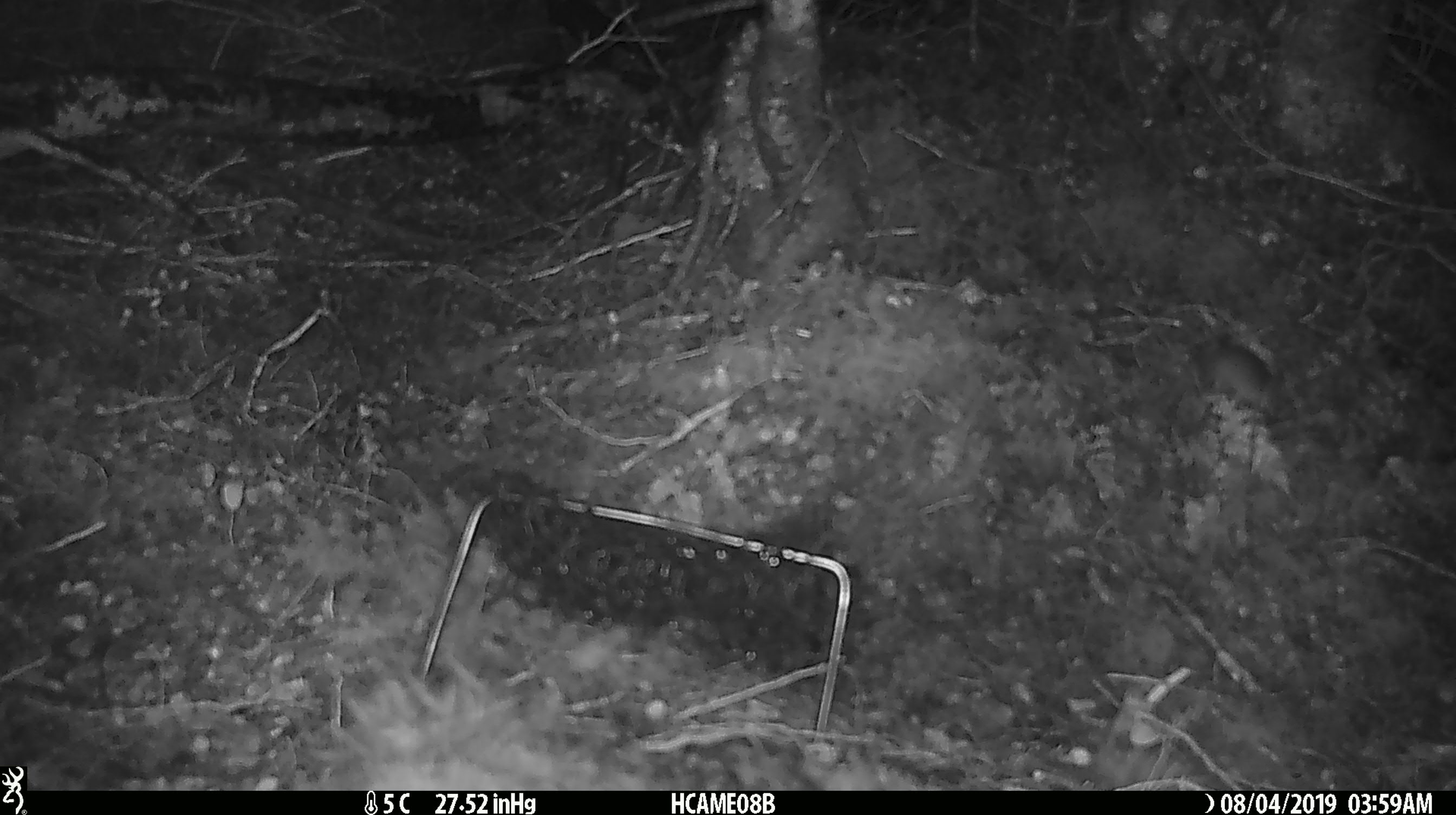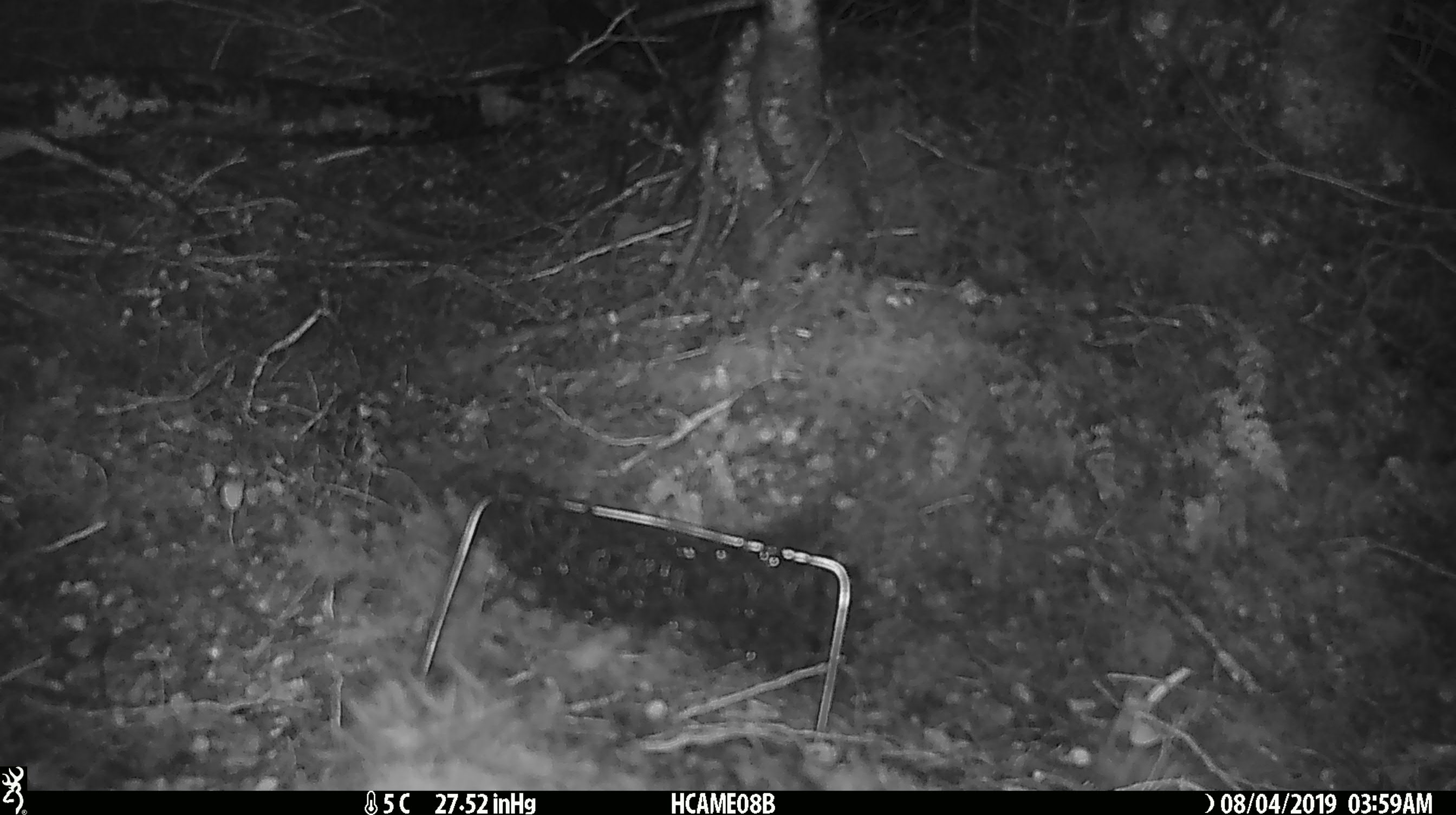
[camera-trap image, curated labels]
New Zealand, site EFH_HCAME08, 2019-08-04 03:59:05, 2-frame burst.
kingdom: Animalia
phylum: Chordata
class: Mammalia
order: Rodentia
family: Muridae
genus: Mus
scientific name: Mus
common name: mouse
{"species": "mouse (Mus)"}